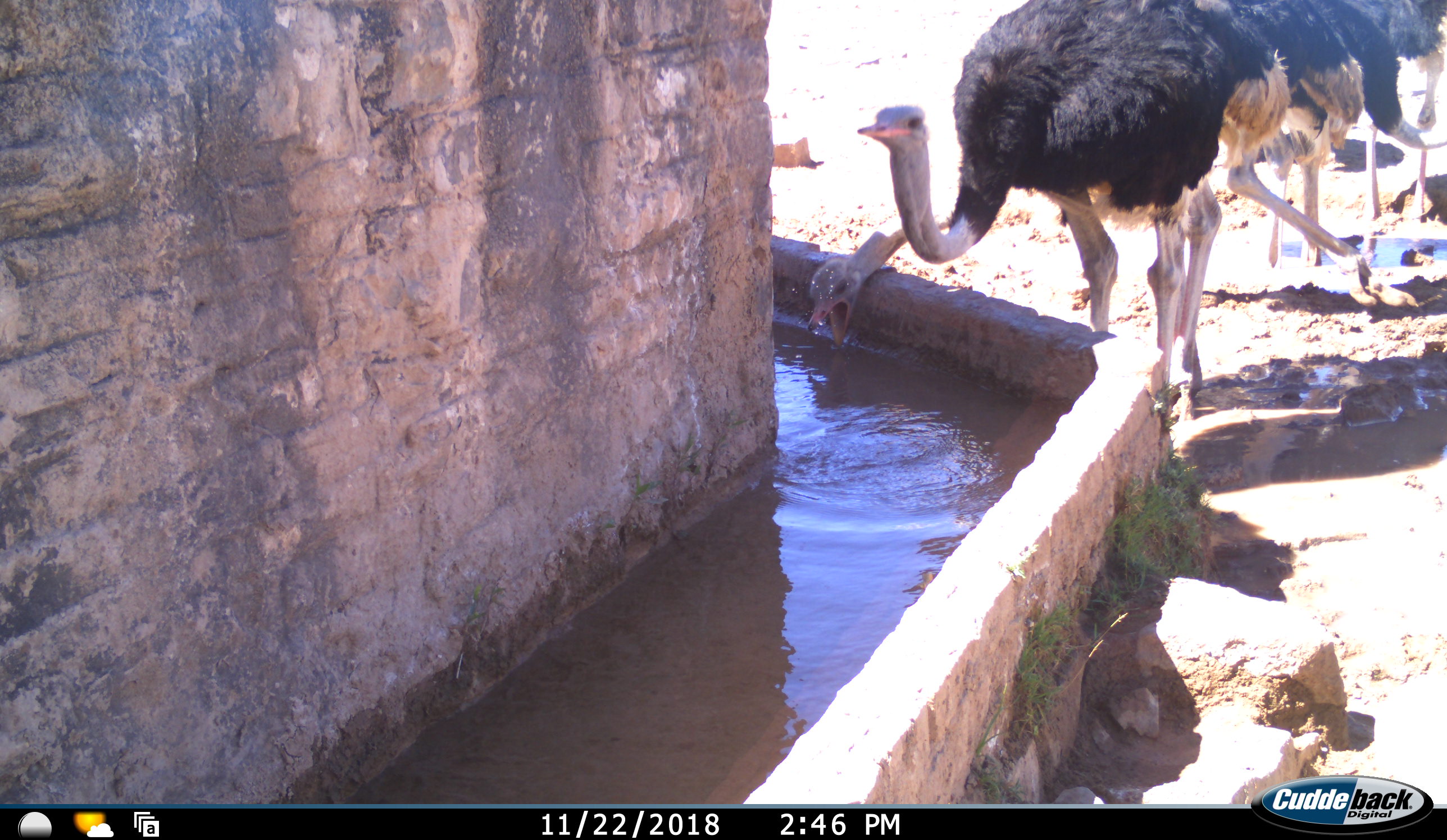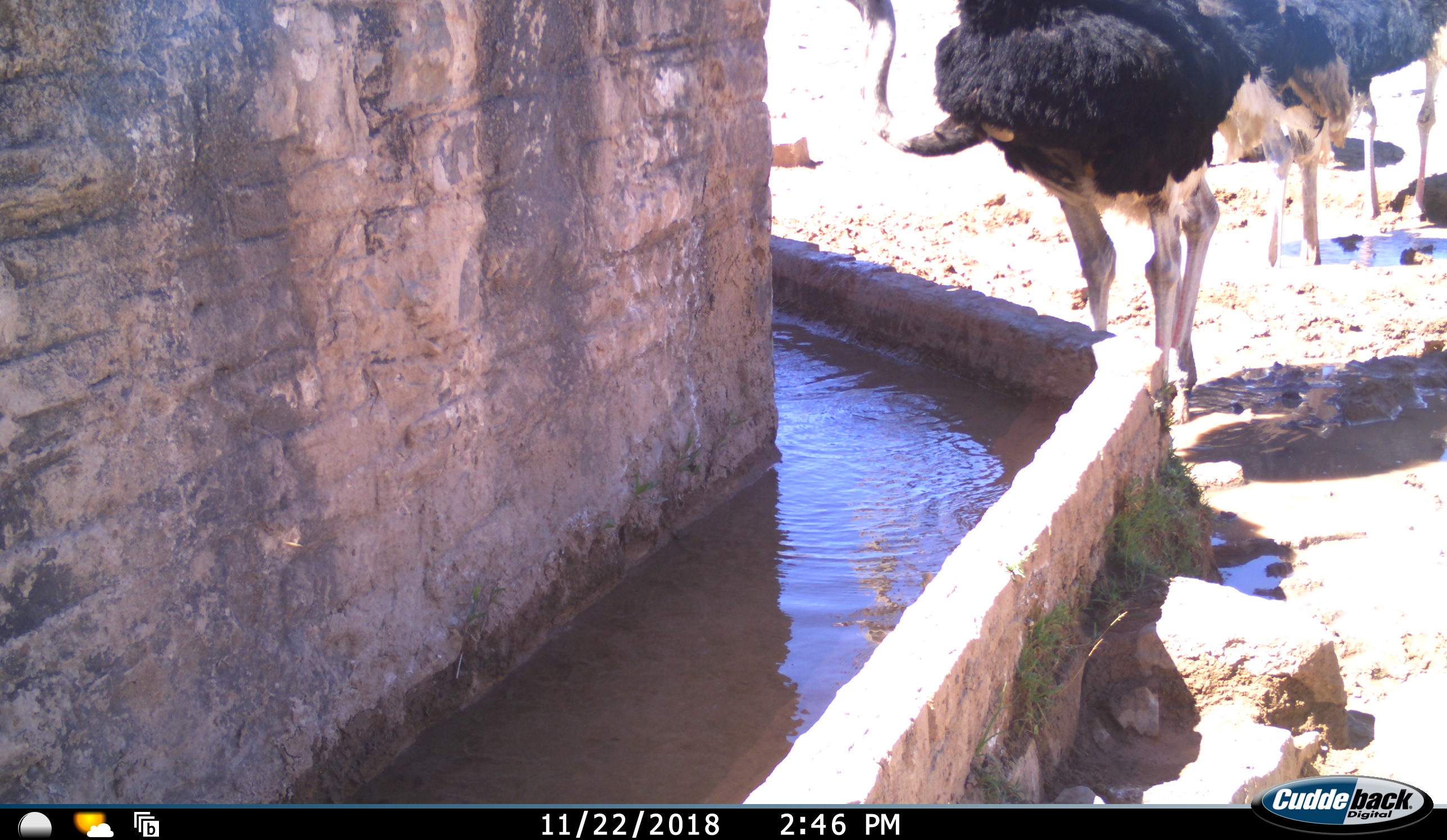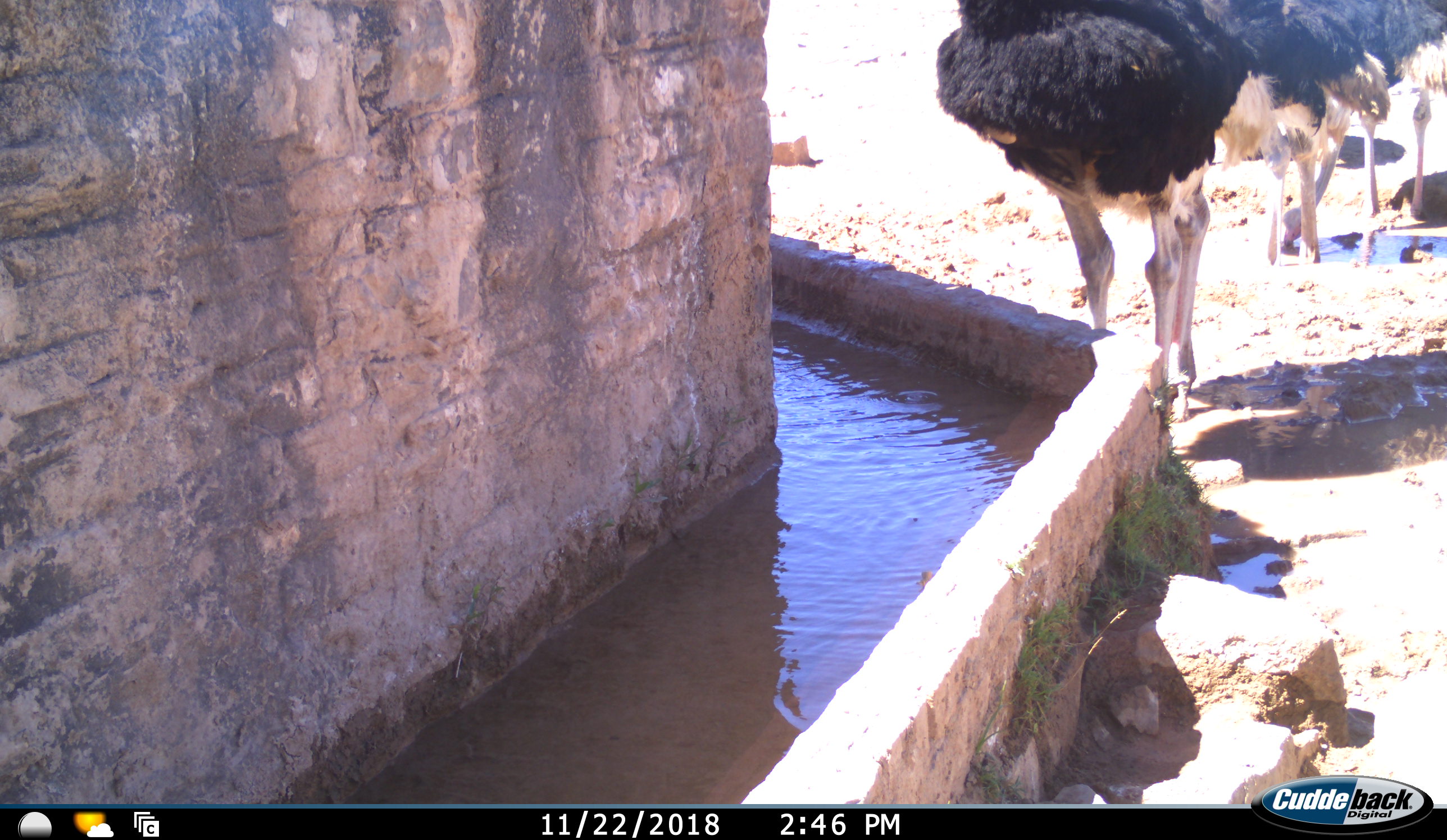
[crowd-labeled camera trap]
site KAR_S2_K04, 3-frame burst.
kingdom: Animalia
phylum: Chordata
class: Aves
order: Struthioniformes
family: Struthionidae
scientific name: Struthionidae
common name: ostrich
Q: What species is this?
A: Ostrich (Struthionidae).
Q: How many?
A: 5.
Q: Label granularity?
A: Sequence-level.